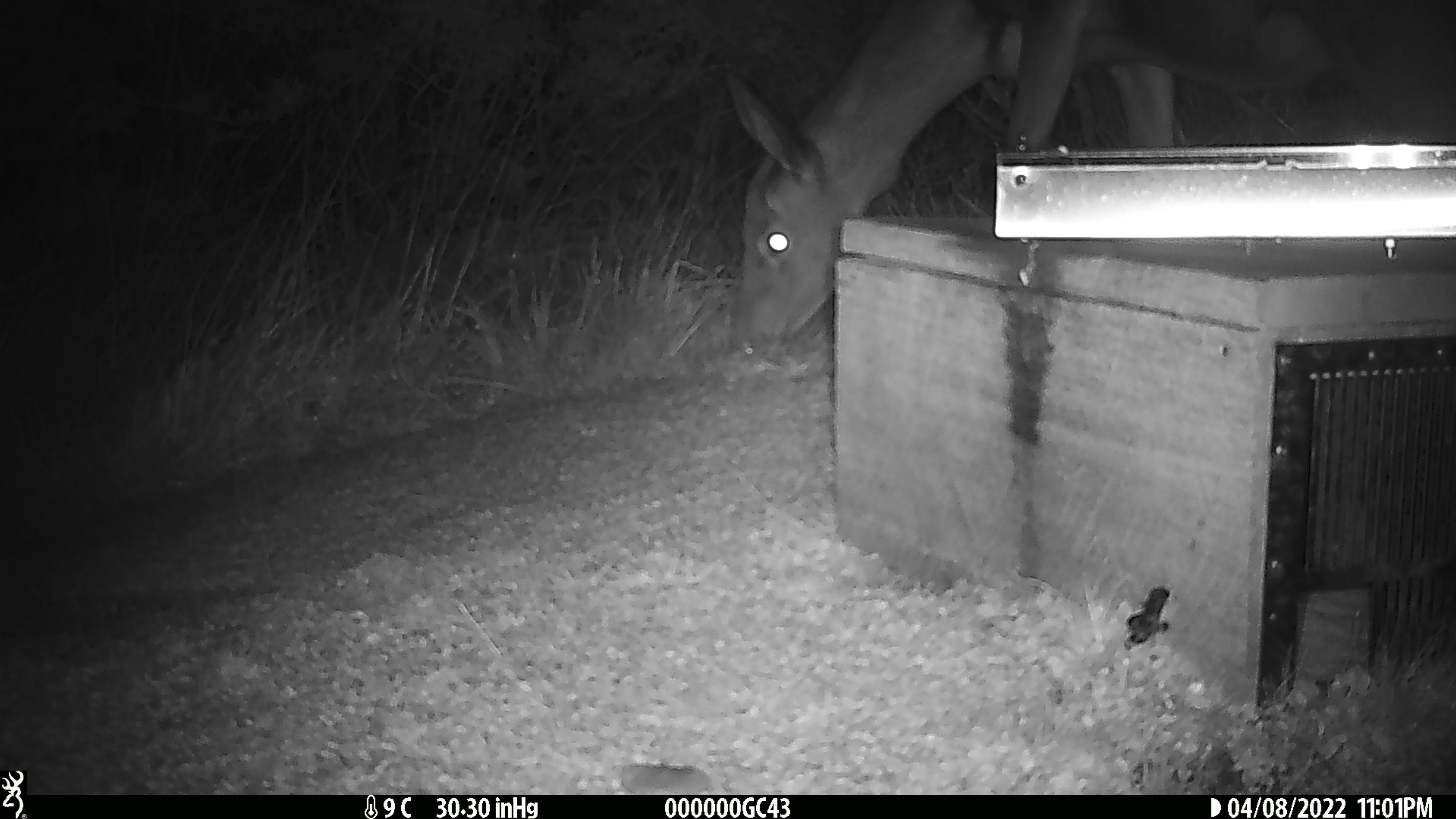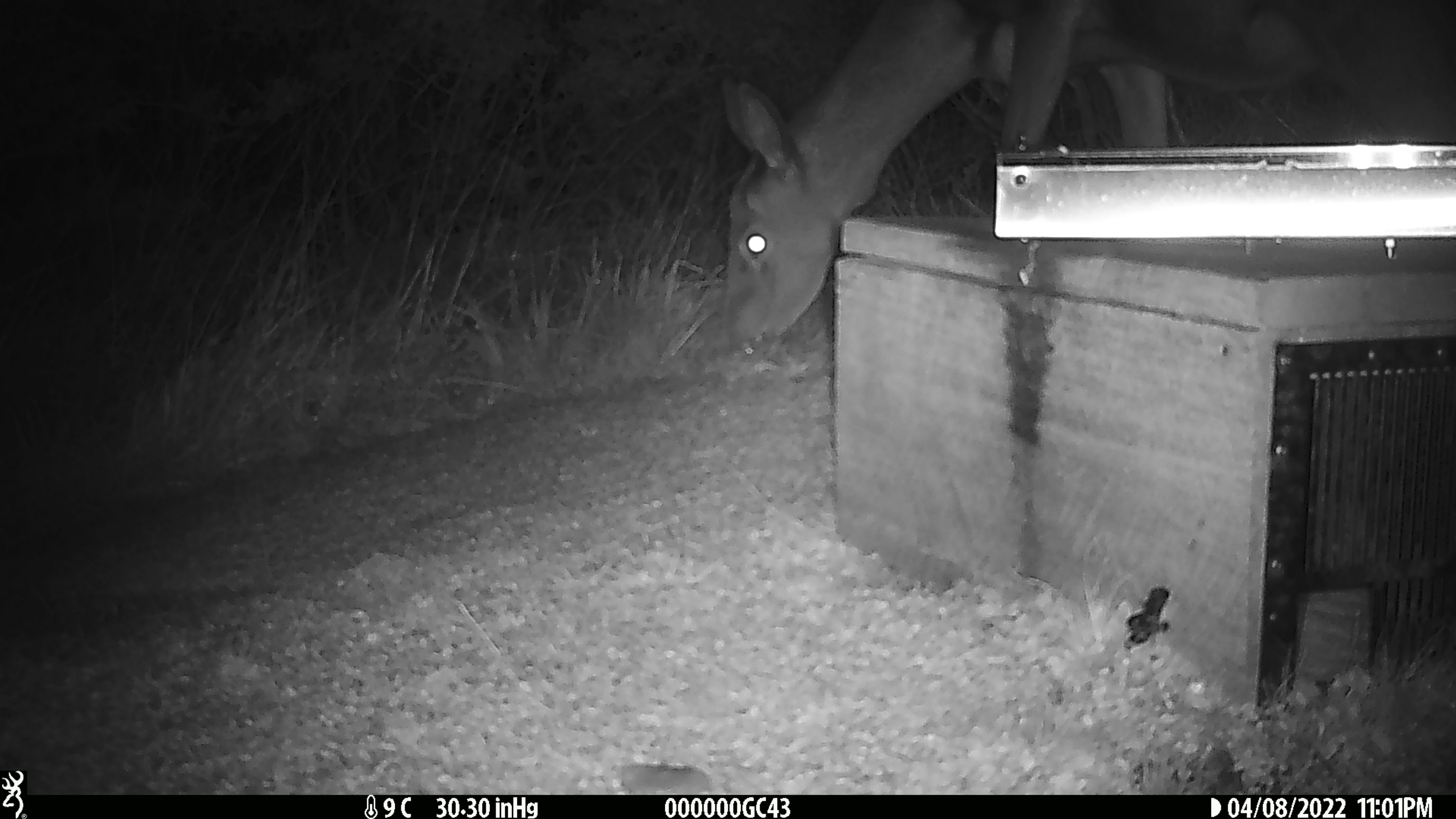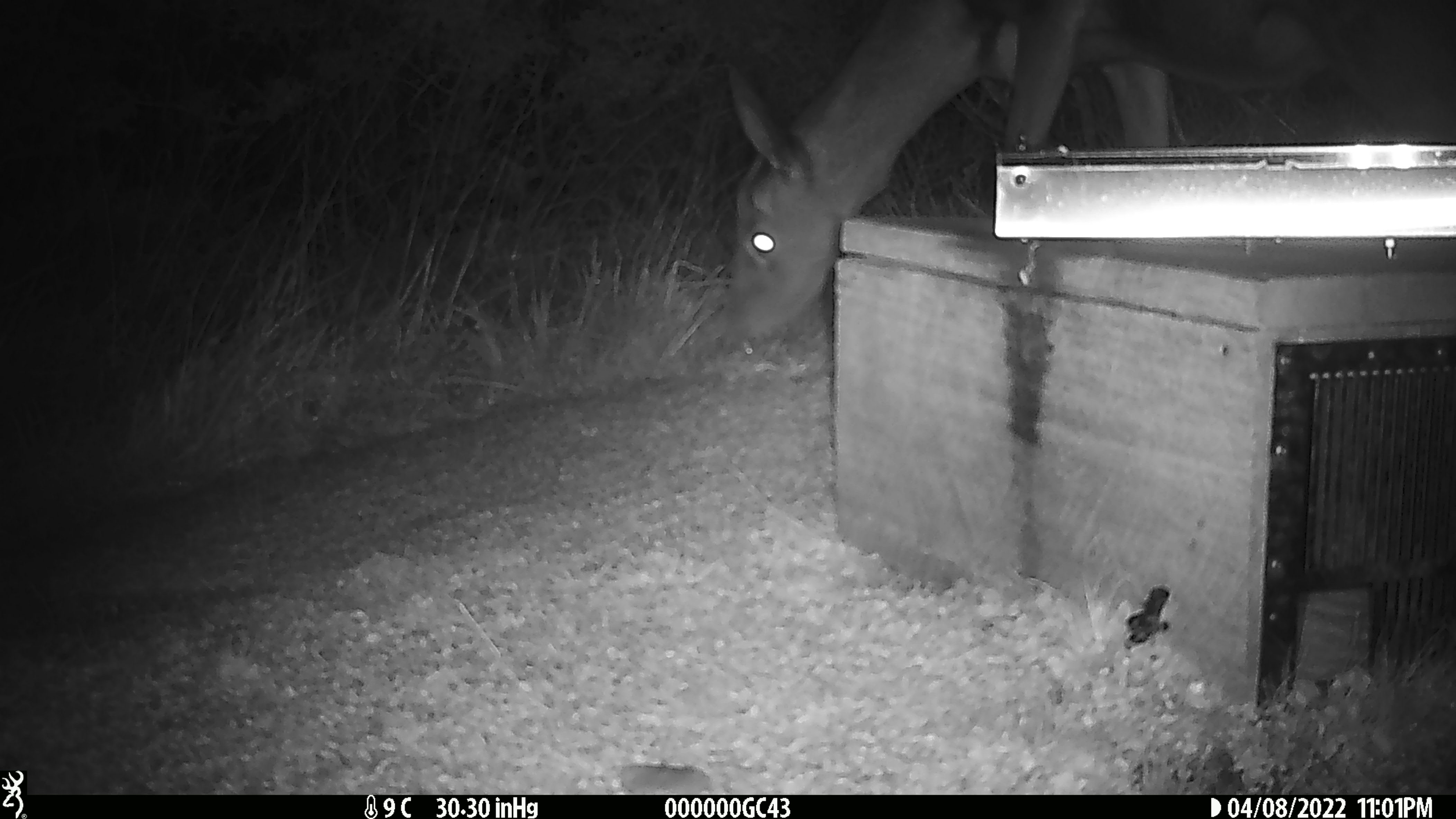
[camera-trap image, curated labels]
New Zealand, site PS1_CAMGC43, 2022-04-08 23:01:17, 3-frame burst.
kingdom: Animalia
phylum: Chordata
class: Mammalia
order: Artiodactyla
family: Cervidae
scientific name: Cervidae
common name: deer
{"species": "deer (Cervidae)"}